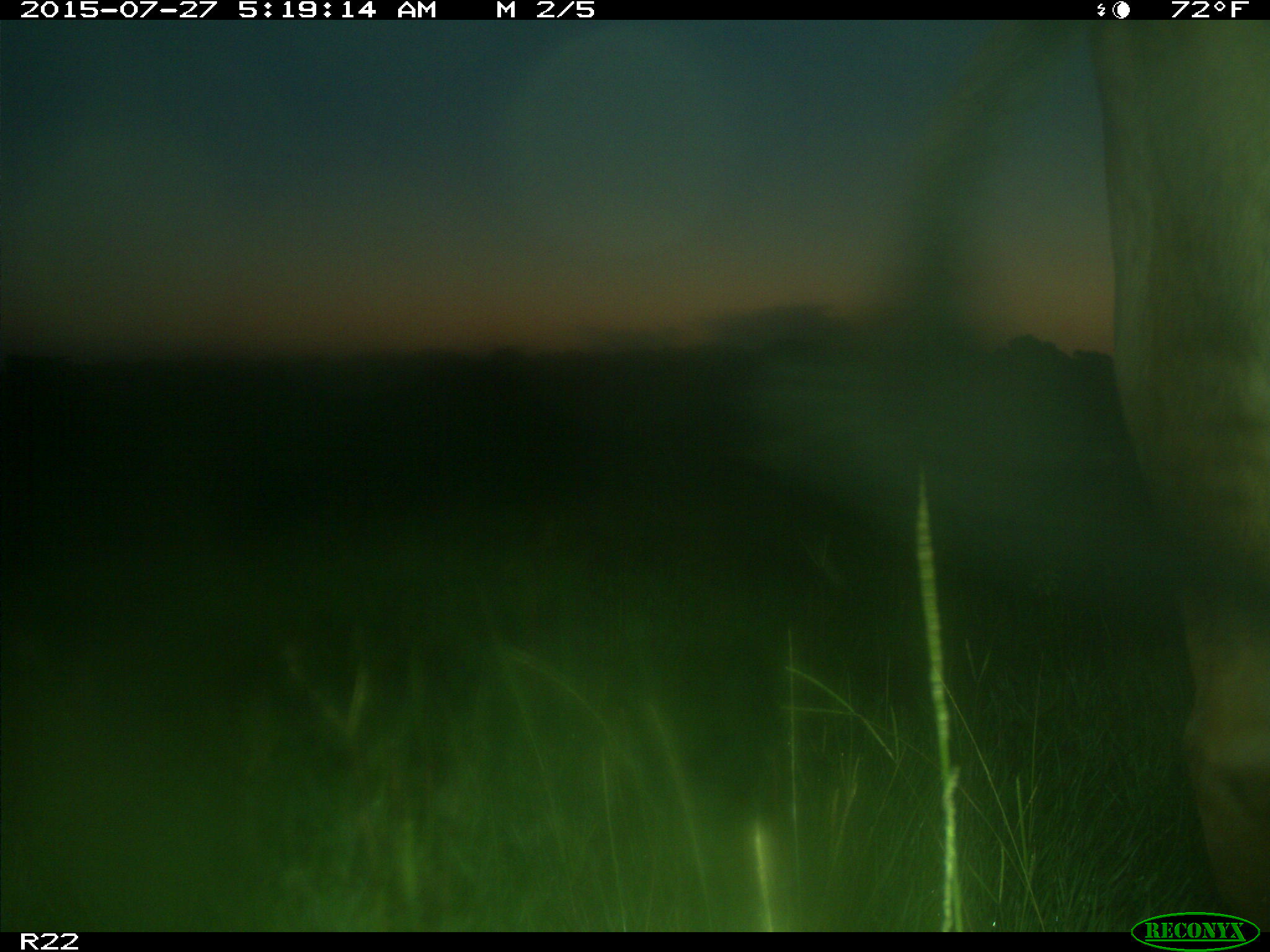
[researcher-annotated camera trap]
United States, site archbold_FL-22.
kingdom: Animalia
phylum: Chordata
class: Mammalia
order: Artiodactyla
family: Bovidae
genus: Bos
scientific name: Bos taurus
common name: domestic cow